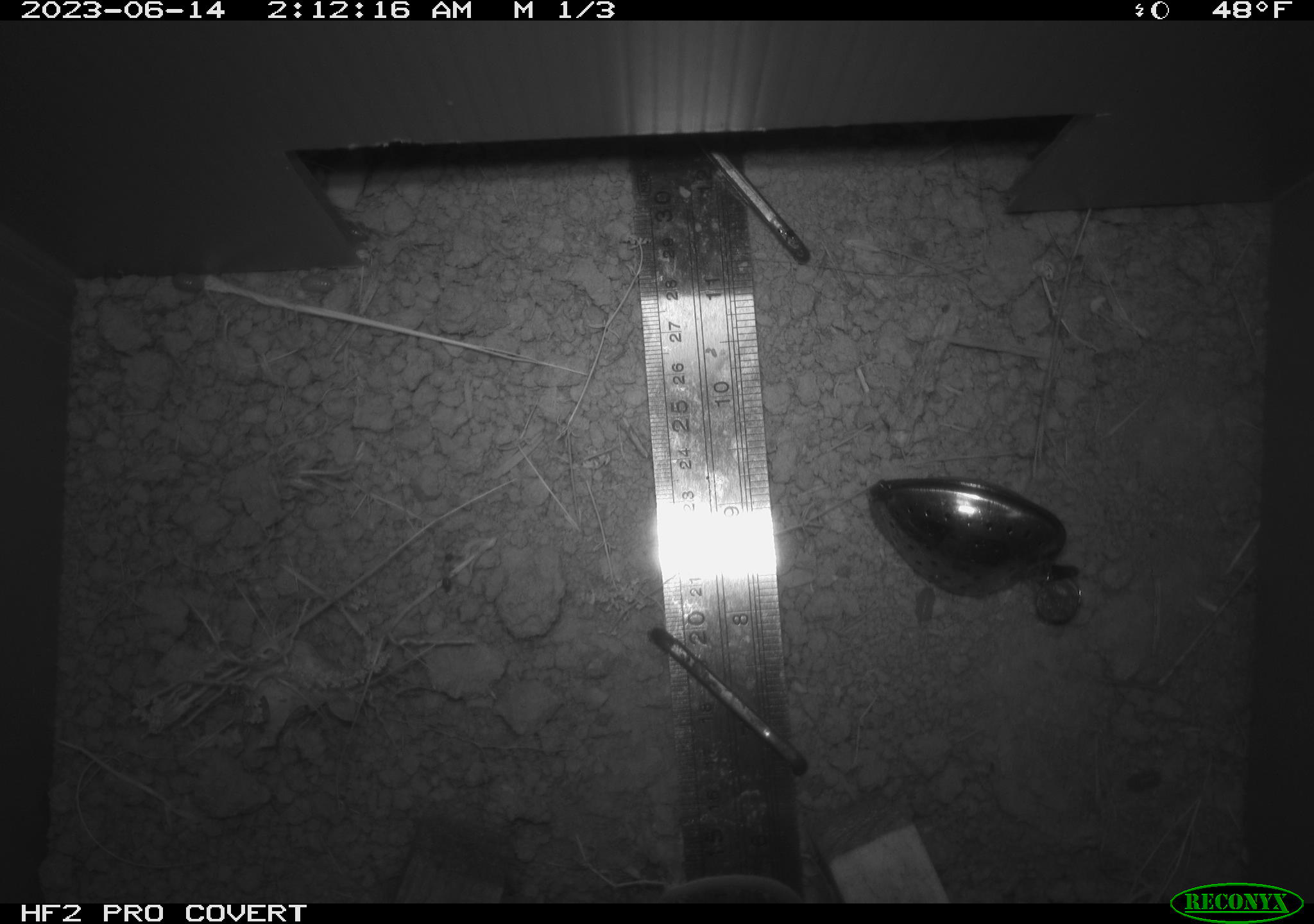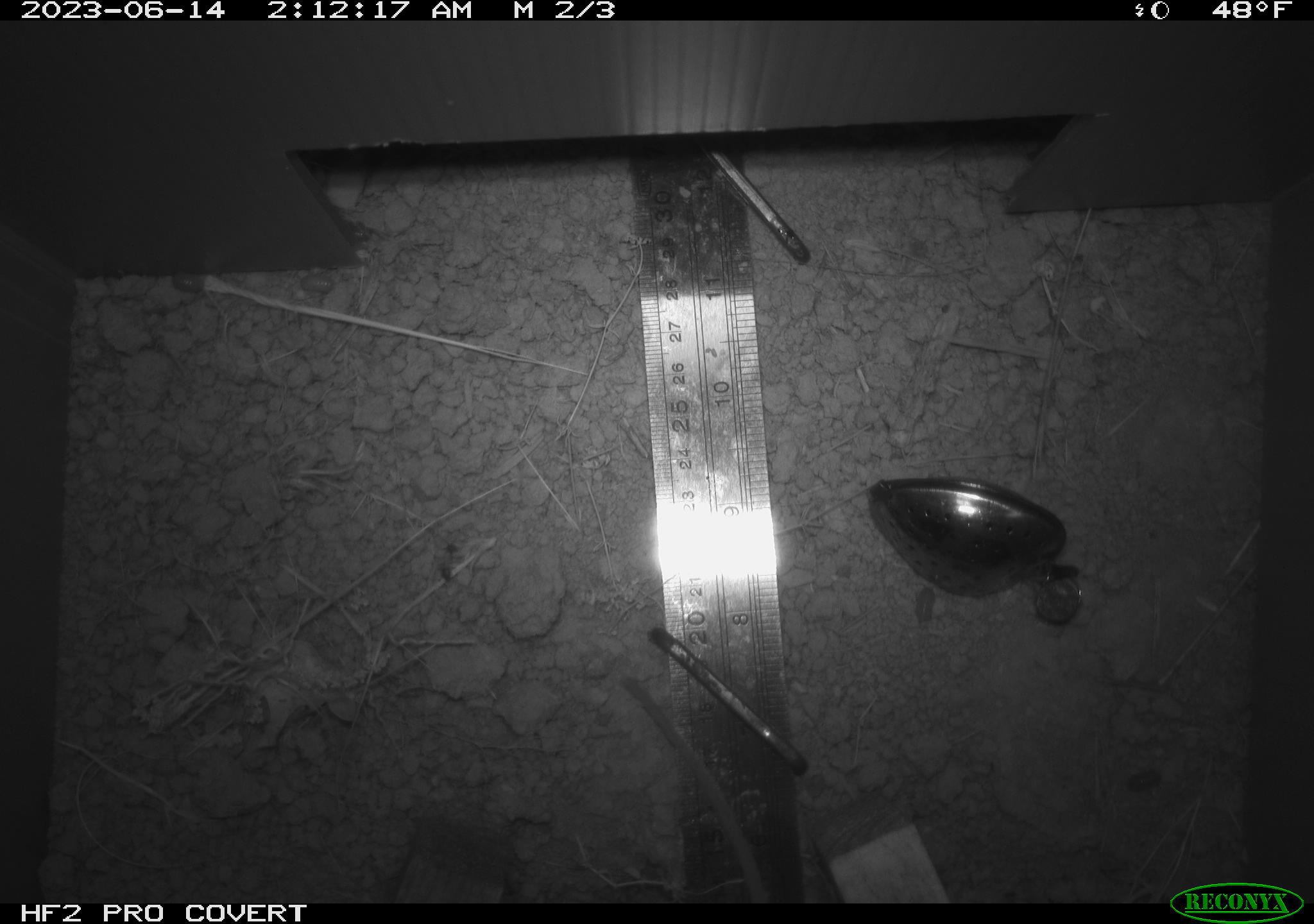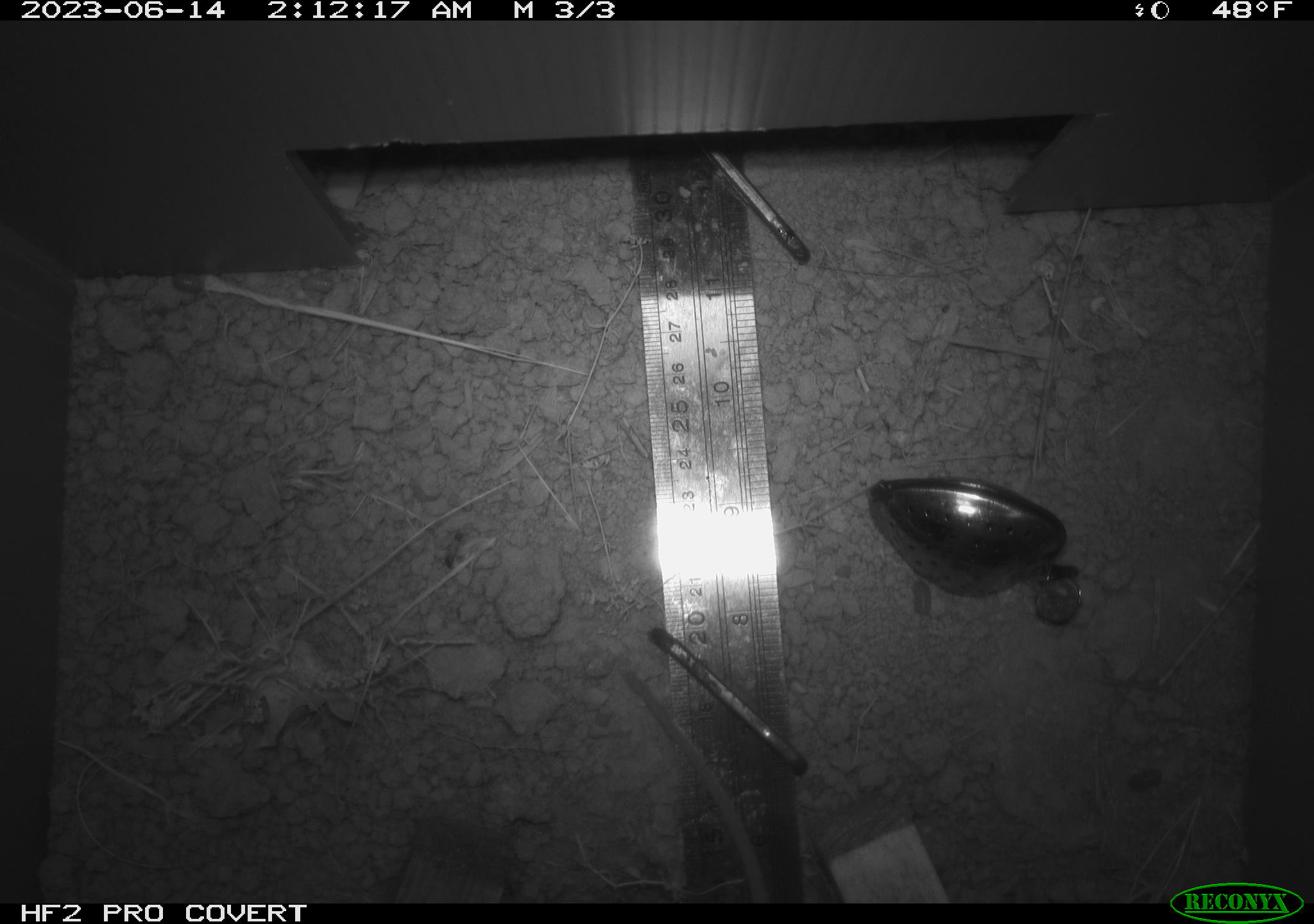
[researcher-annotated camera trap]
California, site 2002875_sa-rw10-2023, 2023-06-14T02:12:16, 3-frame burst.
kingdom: Animalia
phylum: Chordata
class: Mammalia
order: Rodentia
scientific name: Rodentia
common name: rodent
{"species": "rodent (Rodentia)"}